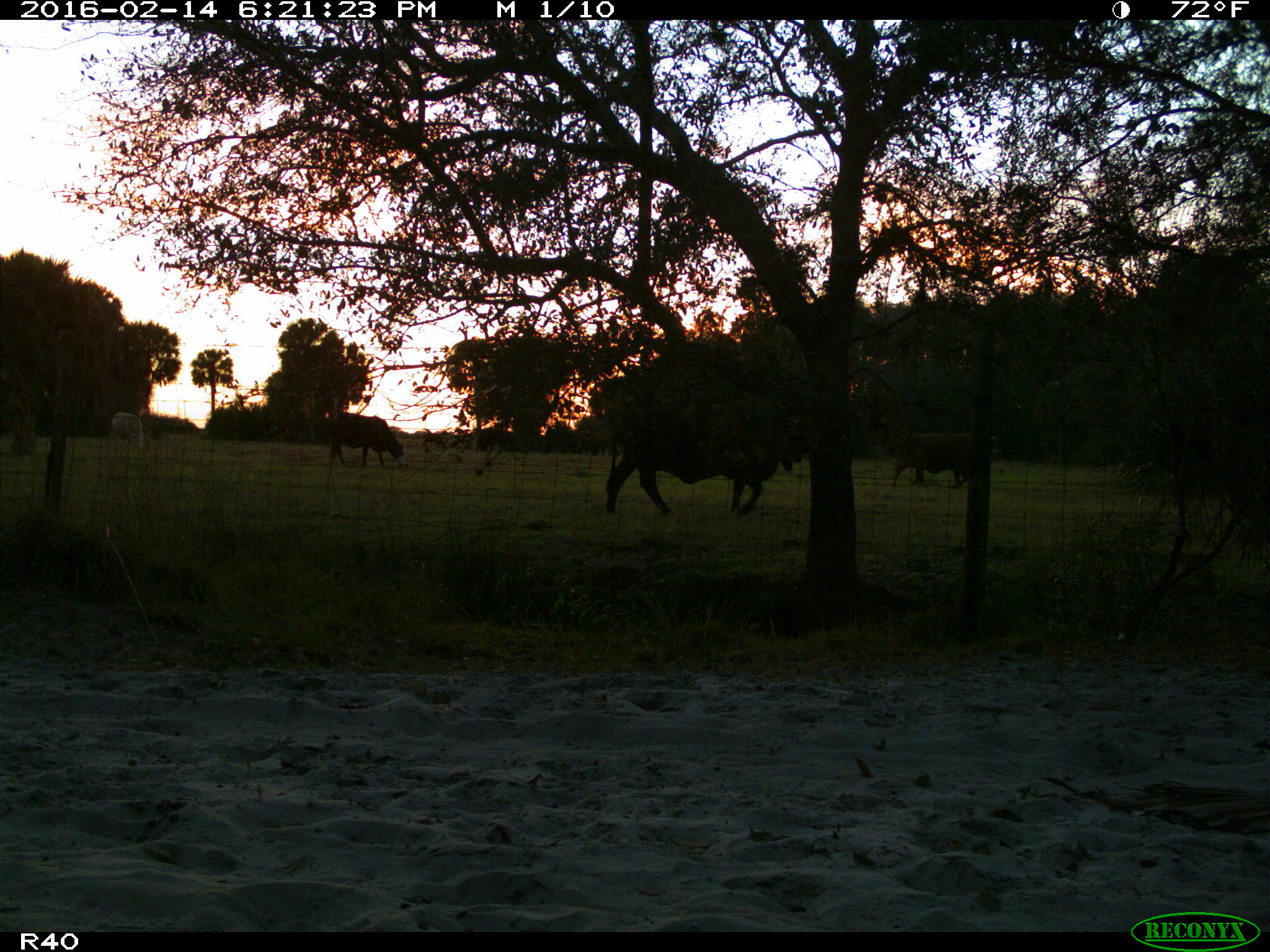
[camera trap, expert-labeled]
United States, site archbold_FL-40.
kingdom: Animalia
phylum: Chordata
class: Mammalia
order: Artiodactyla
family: Bovidae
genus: Bos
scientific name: Bos taurus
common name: domestic cow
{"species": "Bos taurus (domestic cow)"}